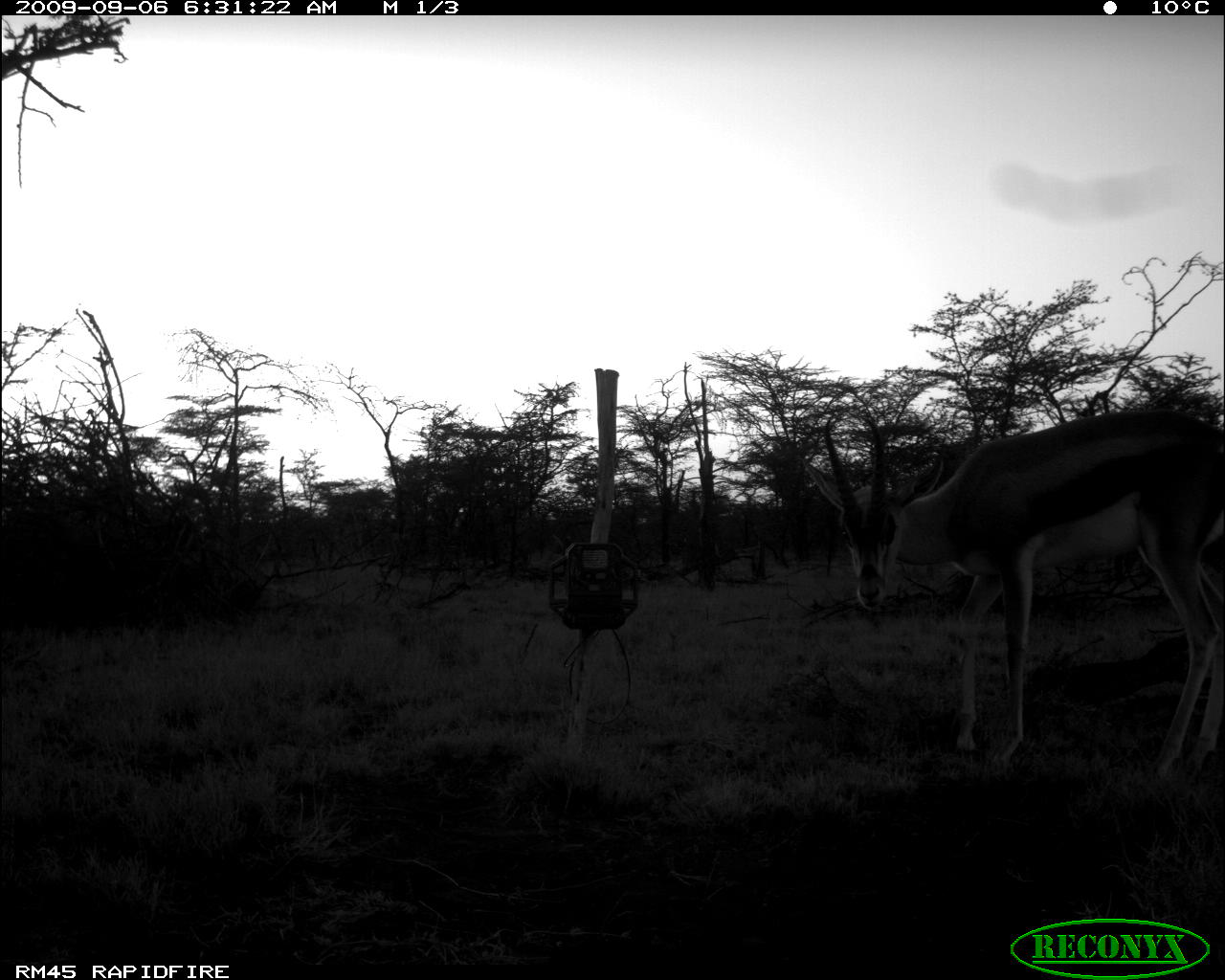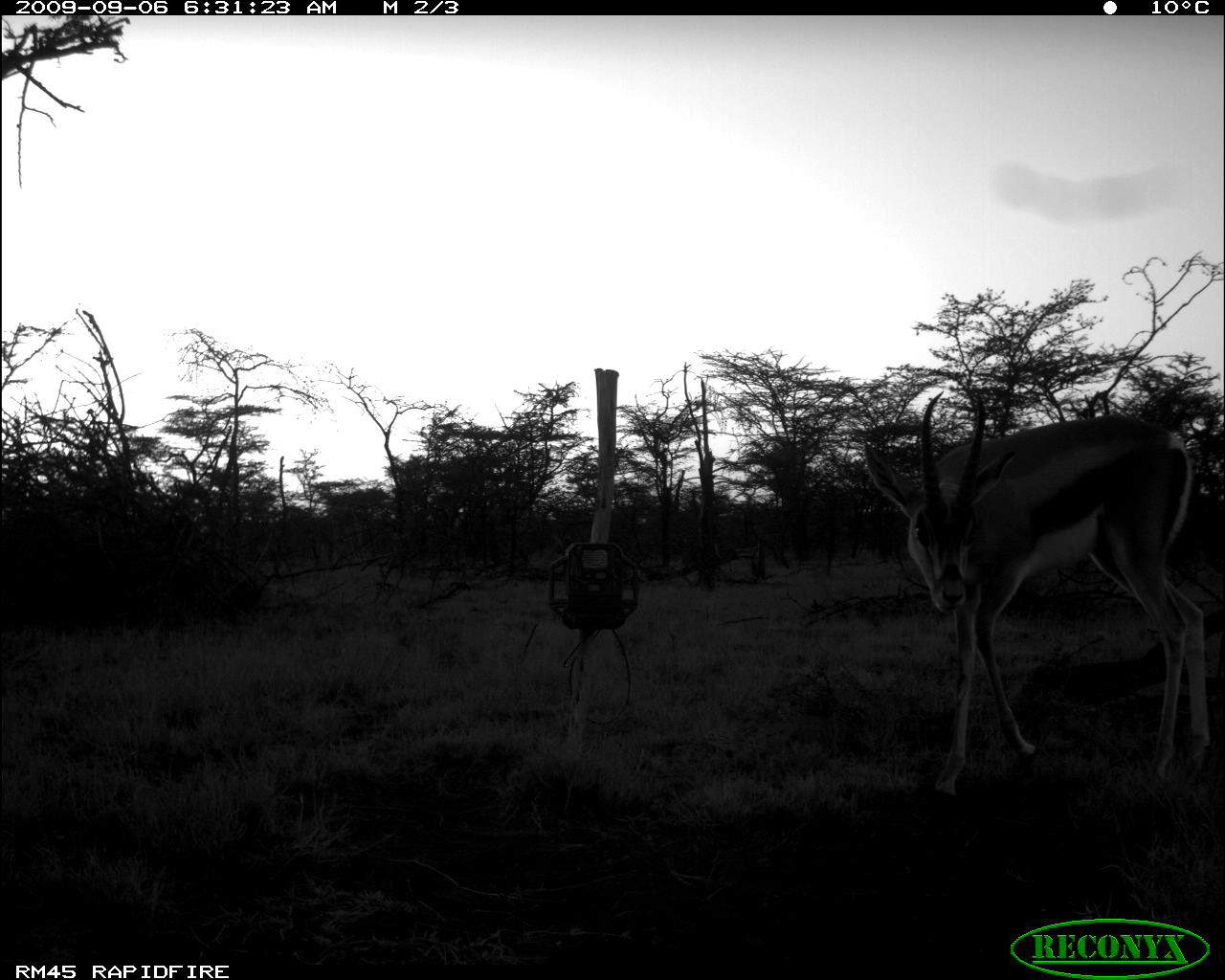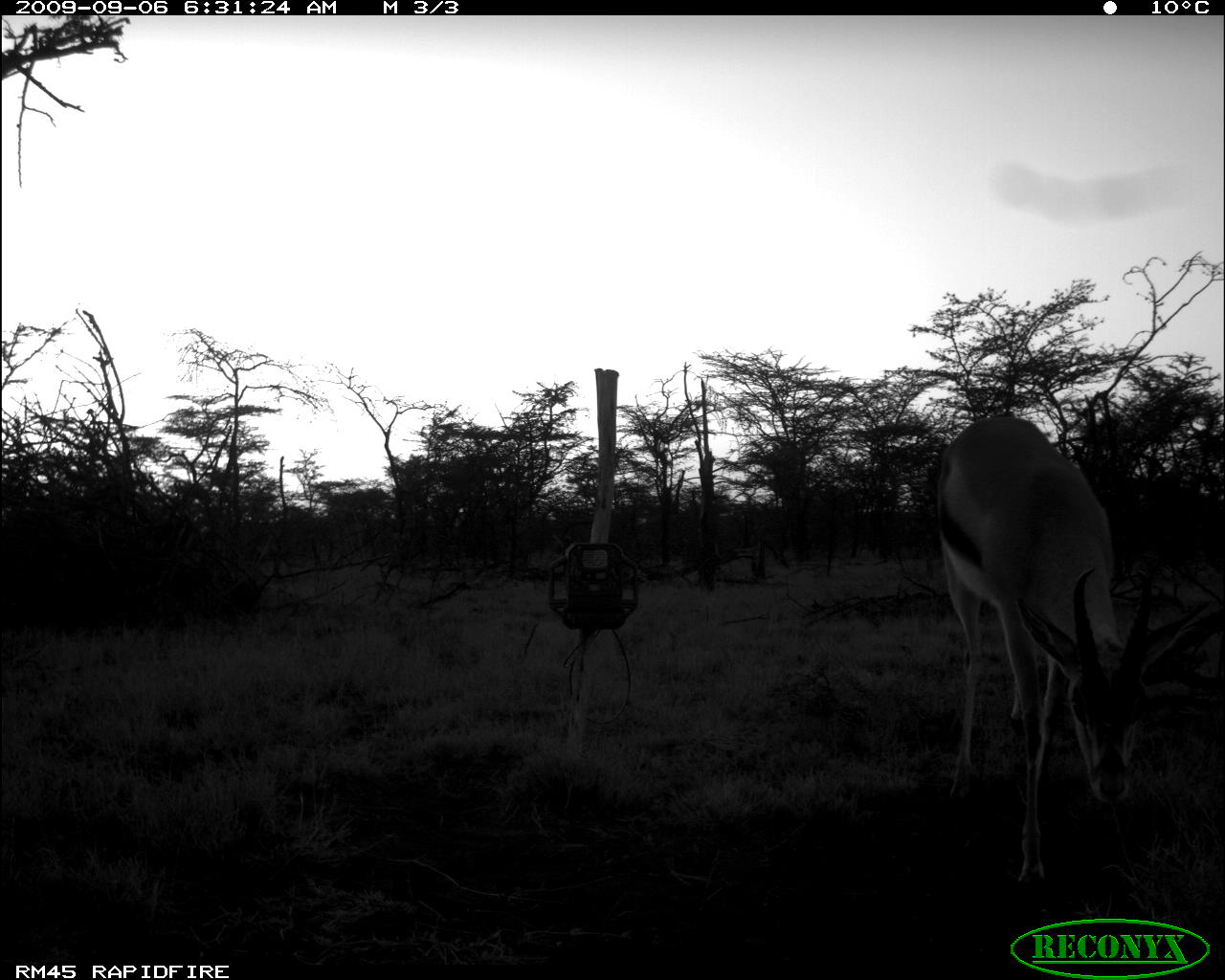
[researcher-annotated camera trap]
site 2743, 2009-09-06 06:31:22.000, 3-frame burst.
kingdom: Animalia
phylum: Chordata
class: Mammalia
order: Artiodactyla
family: Bovidae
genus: Nanger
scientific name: Nanger granti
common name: grant's gazelle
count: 1